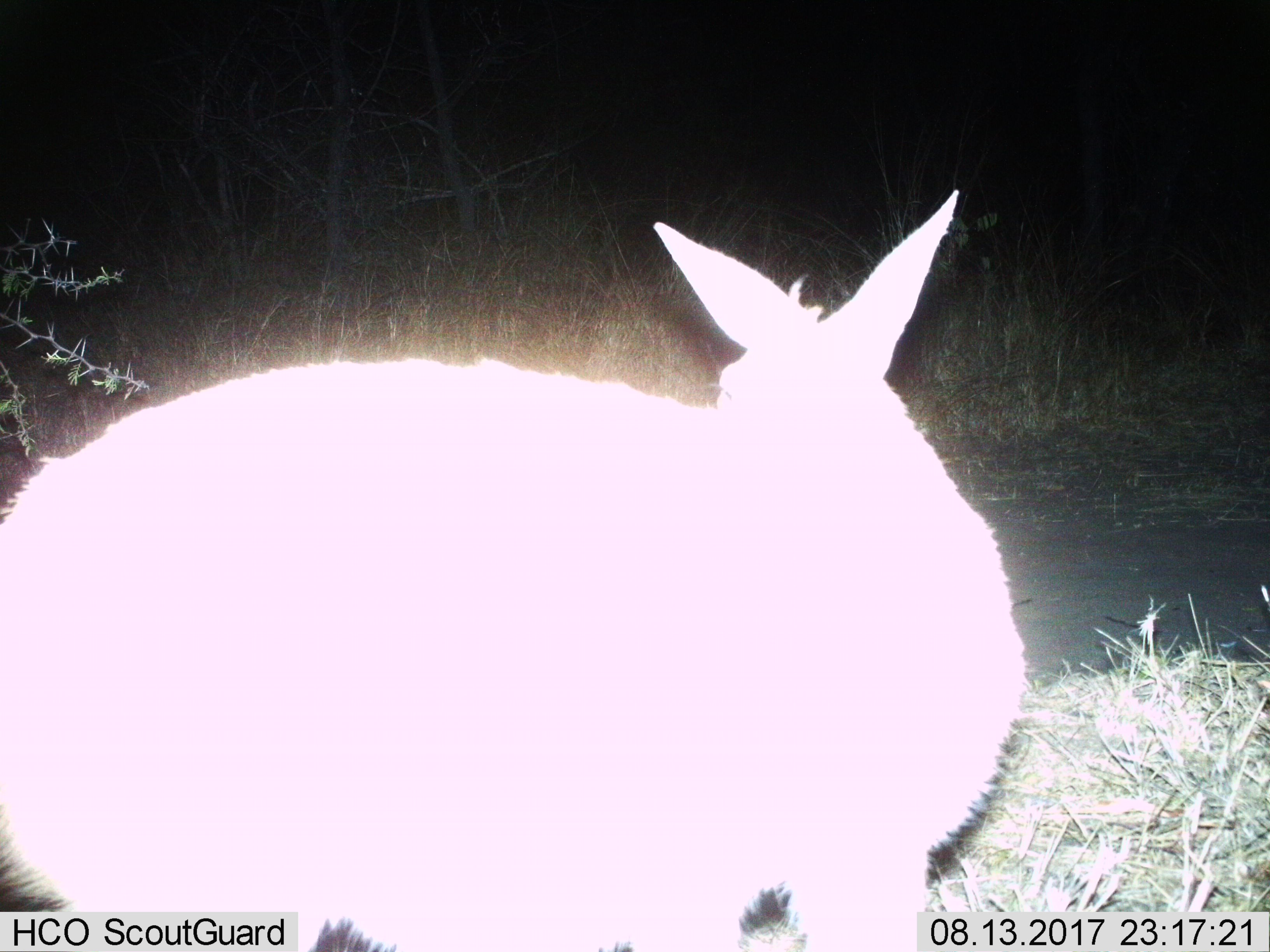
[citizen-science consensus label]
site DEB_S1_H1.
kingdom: Animalia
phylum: Chordata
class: Mammalia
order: Artiodactyla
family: Bovidae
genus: Sylvicapra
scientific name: Sylvicapra grimmia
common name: common duiker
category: duikercommongrey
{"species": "duikercommongrey (common duiker) (Sylvicapra grimmia)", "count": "1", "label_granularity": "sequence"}